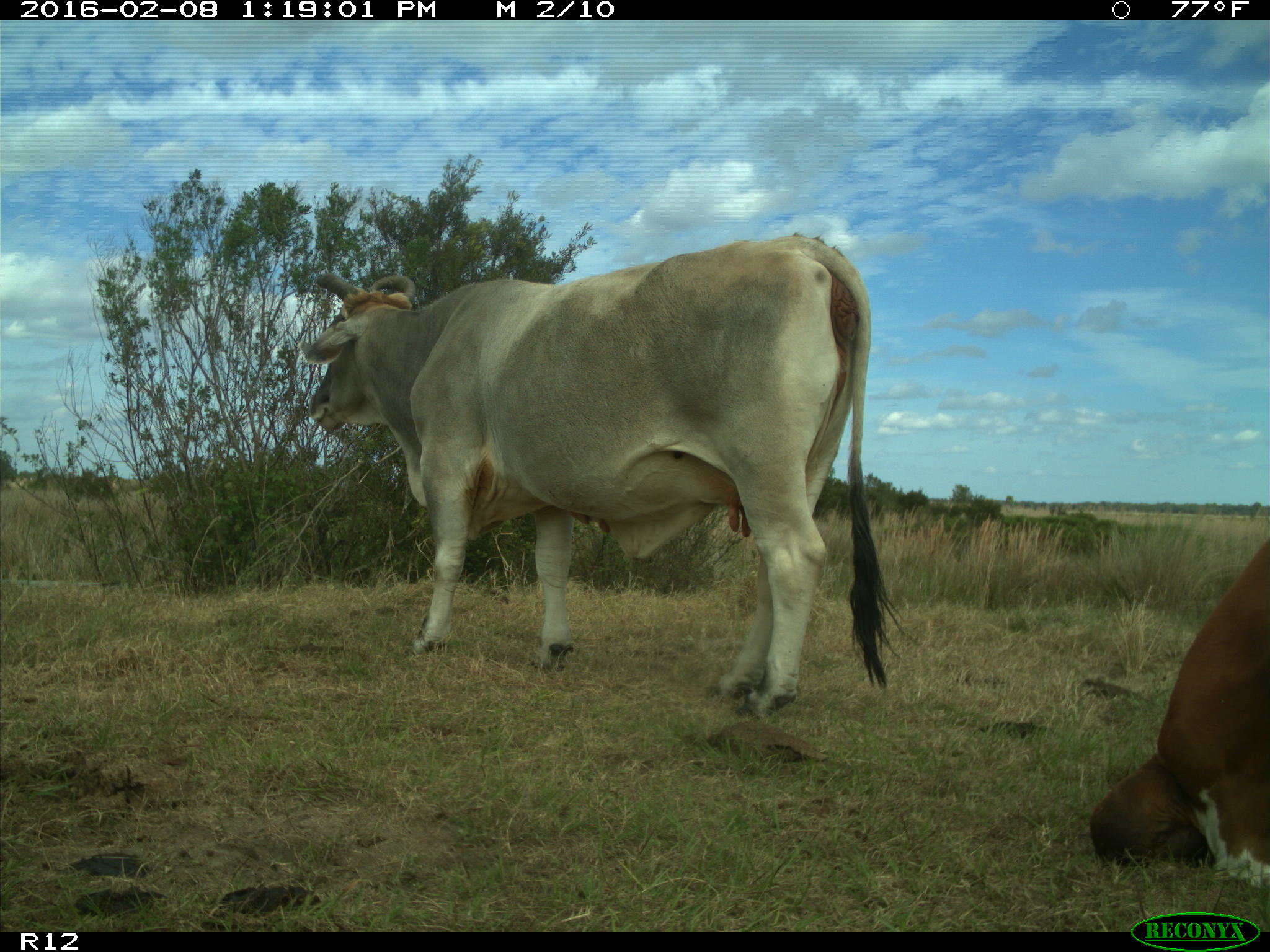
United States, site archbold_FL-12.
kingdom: Animalia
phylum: Chordata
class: Mammalia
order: Artiodactyla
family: Bovidae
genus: Bos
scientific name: Bos taurus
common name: domestic cow